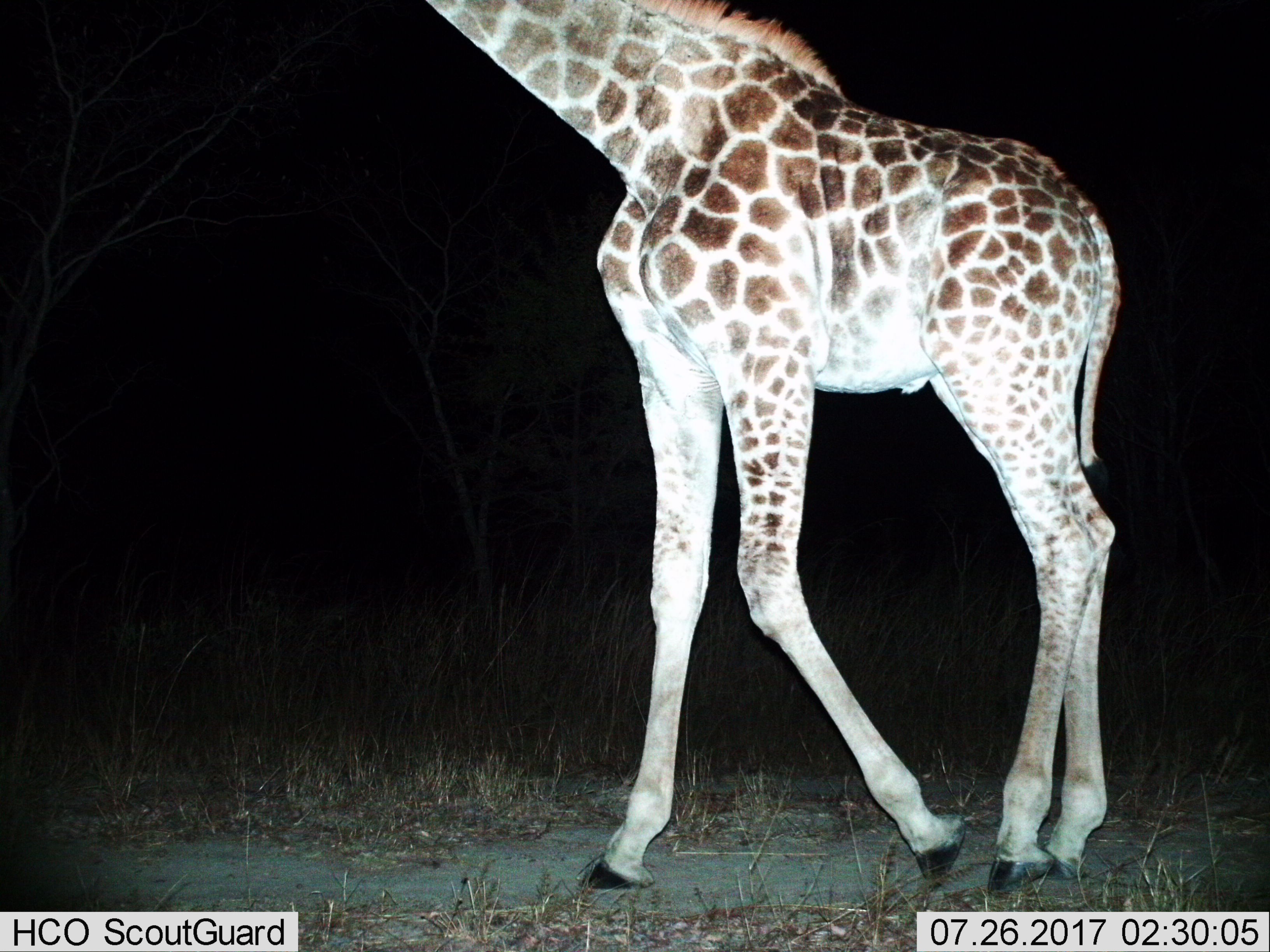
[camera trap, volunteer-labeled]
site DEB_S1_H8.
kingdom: Animalia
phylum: Chordata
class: Mammalia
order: Artiodactyla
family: Giraffidae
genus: Giraffa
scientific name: Giraffa camelopardalis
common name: giraffe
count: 1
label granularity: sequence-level